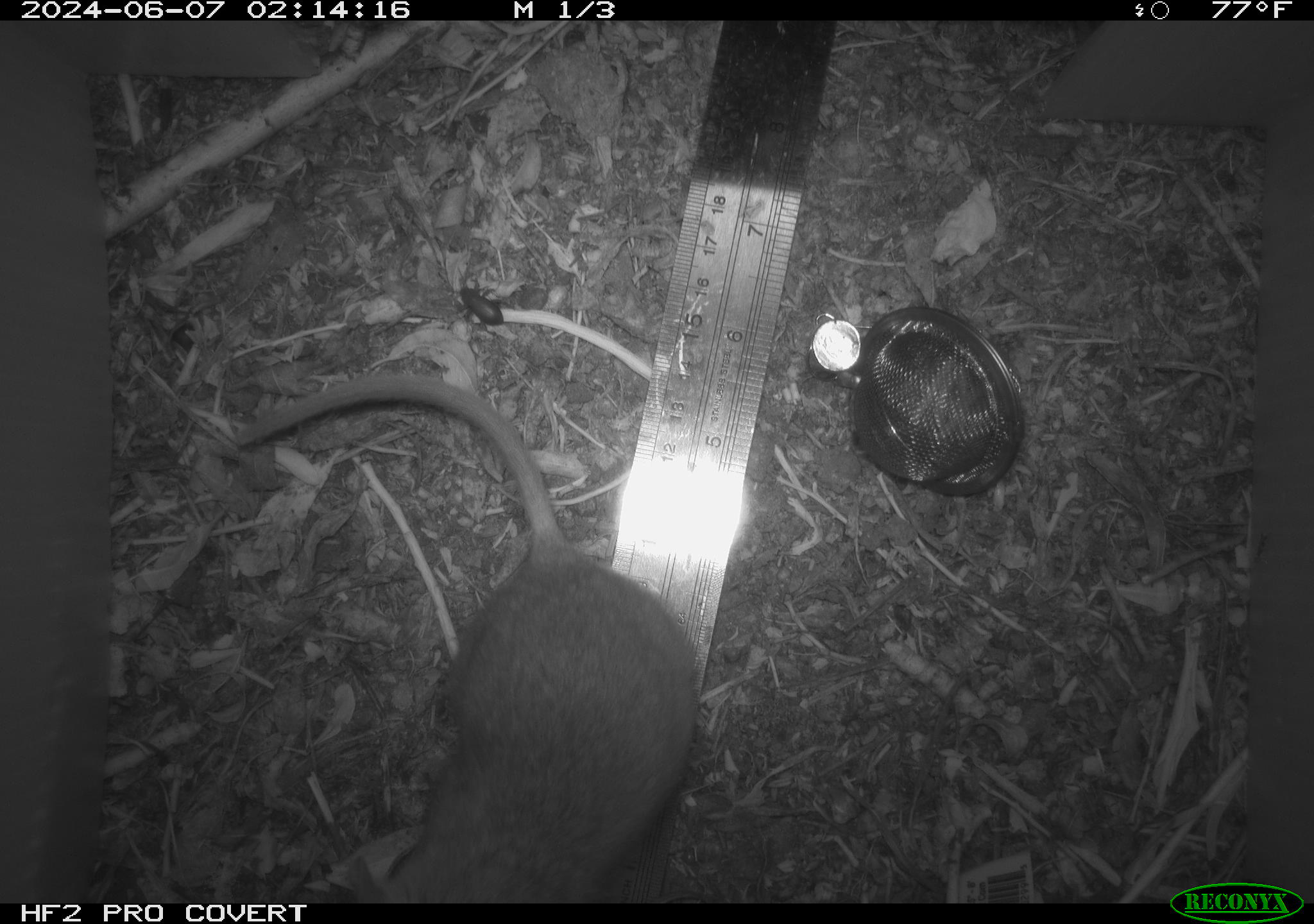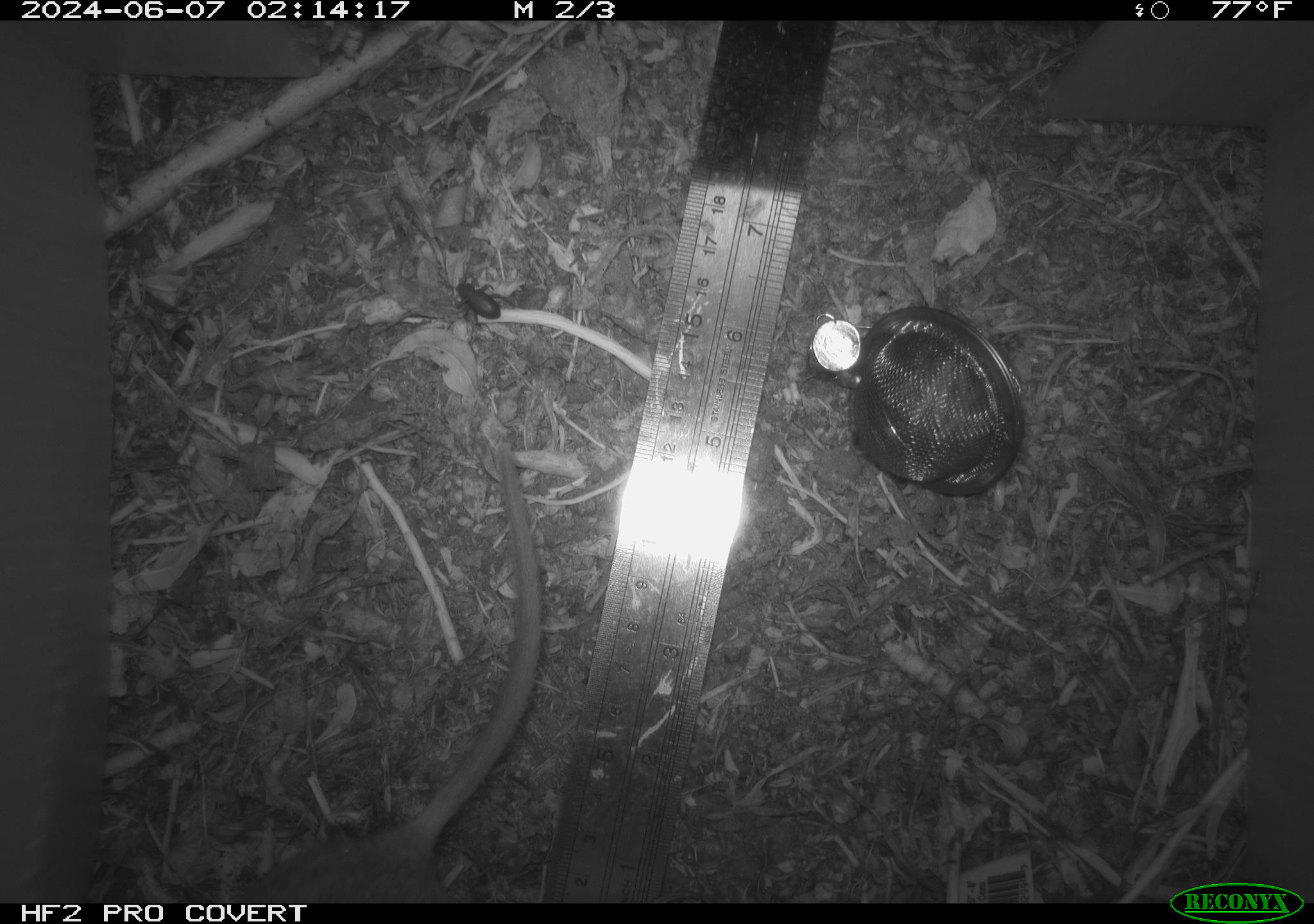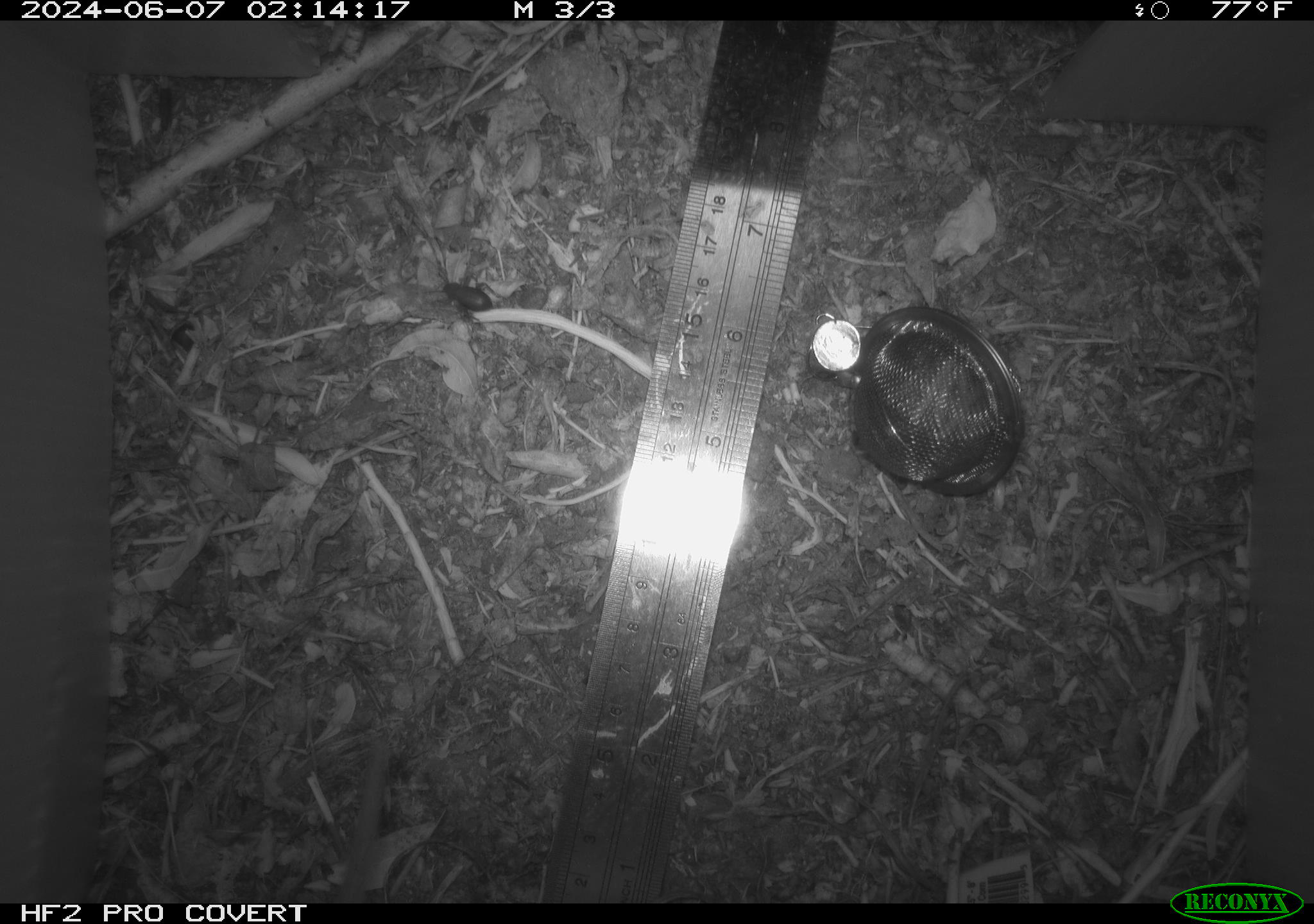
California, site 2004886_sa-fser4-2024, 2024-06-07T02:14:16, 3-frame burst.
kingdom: Animalia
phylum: Chordata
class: Mammalia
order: Rodentia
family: Sciuridae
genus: Neotamias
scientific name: Neotamias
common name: western chipmunks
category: neotamias species